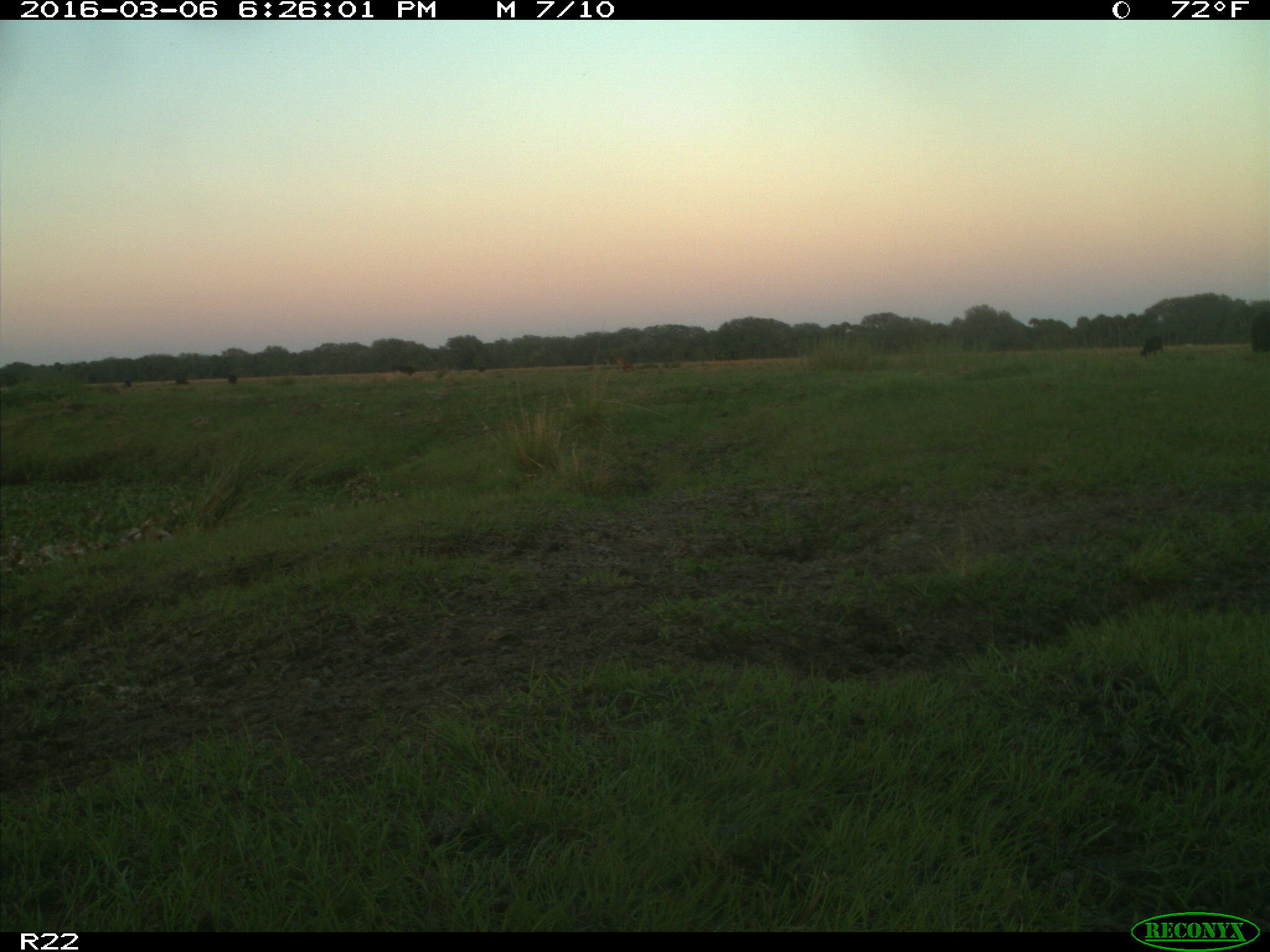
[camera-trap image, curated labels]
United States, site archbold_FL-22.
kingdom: Animalia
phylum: Chordata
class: Mammalia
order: Artiodactyla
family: Bovidae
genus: Bos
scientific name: Bos taurus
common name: domestic cow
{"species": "Bos taurus (domestic cow)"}